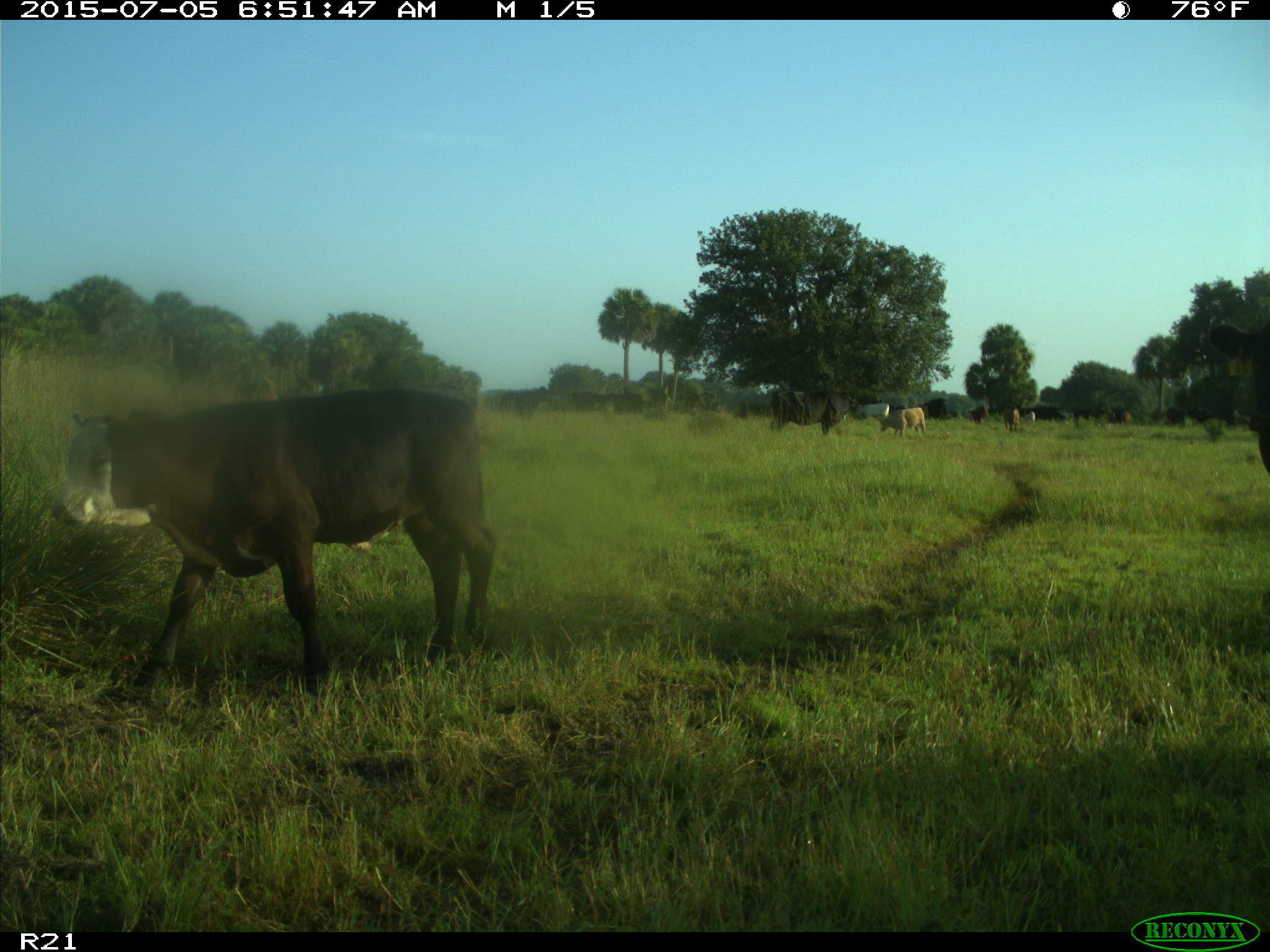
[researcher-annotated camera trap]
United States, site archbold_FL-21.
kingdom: Animalia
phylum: Chordata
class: Mammalia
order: Artiodactyla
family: Bovidae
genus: Bos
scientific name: Bos taurus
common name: domestic cow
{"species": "Bos taurus (domestic cow)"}